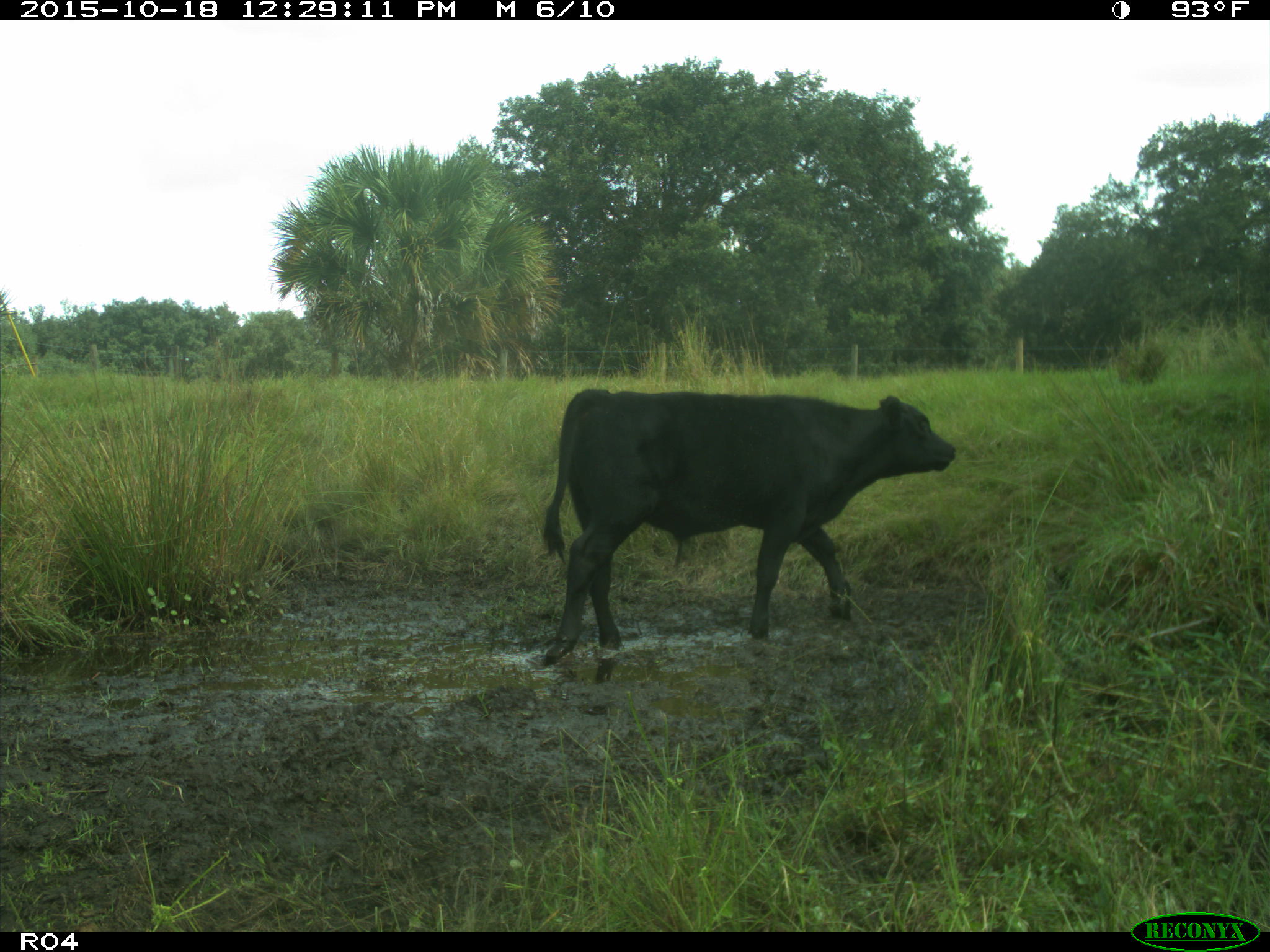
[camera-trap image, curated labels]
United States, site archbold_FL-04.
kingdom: Animalia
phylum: Chordata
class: Mammalia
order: Artiodactyla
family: Bovidae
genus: Bos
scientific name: Bos taurus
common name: domestic cow